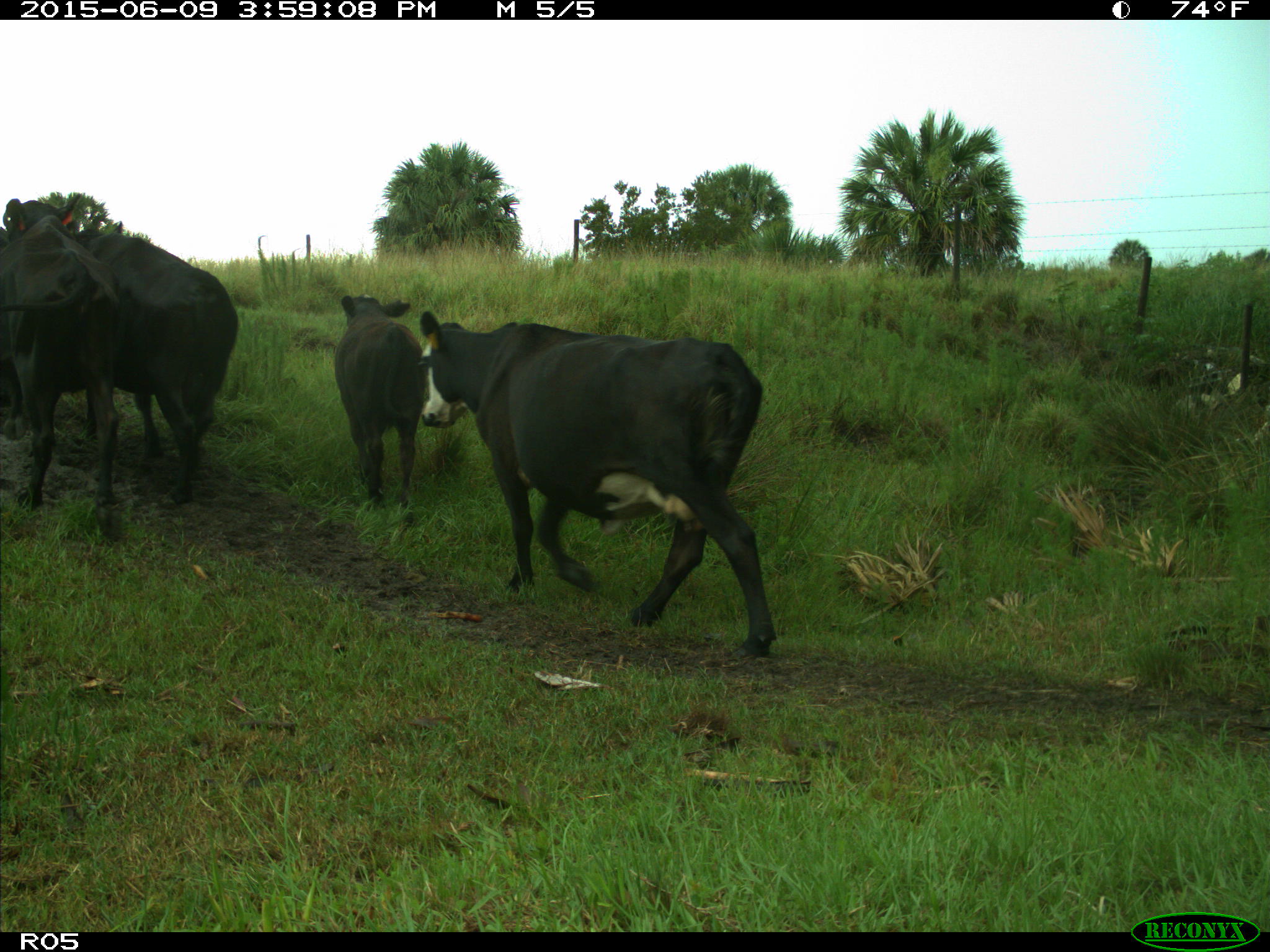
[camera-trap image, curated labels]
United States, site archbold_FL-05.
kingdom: Animalia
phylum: Chordata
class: Mammalia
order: Artiodactyla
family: Bovidae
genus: Bos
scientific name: Bos taurus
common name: domestic cow